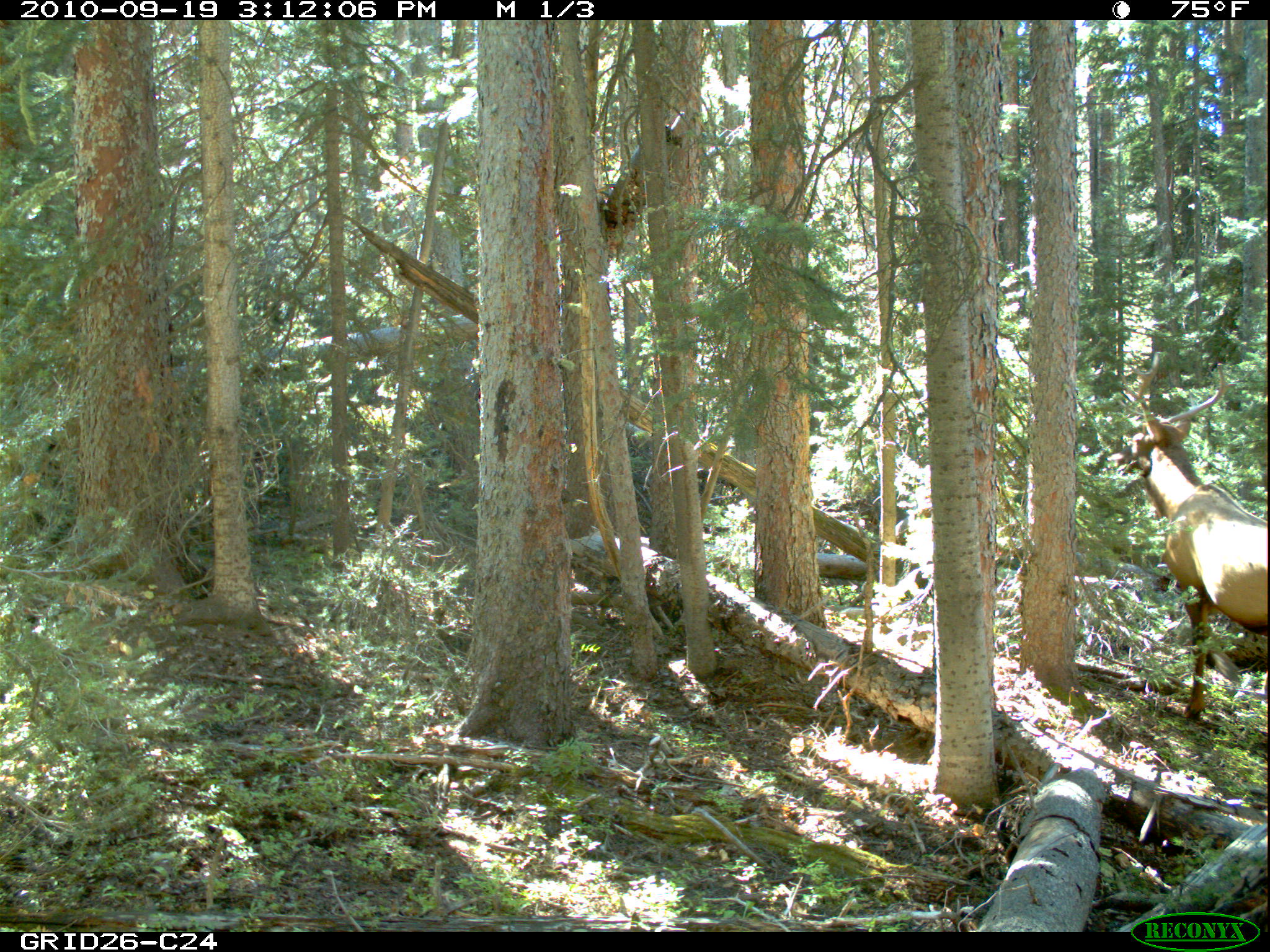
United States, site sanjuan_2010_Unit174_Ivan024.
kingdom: Animalia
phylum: Chordata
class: Mammalia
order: Artiodactyla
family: Cervidae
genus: Cervus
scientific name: Cervus elaphus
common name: red deer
Cervus elaphus (red deer).